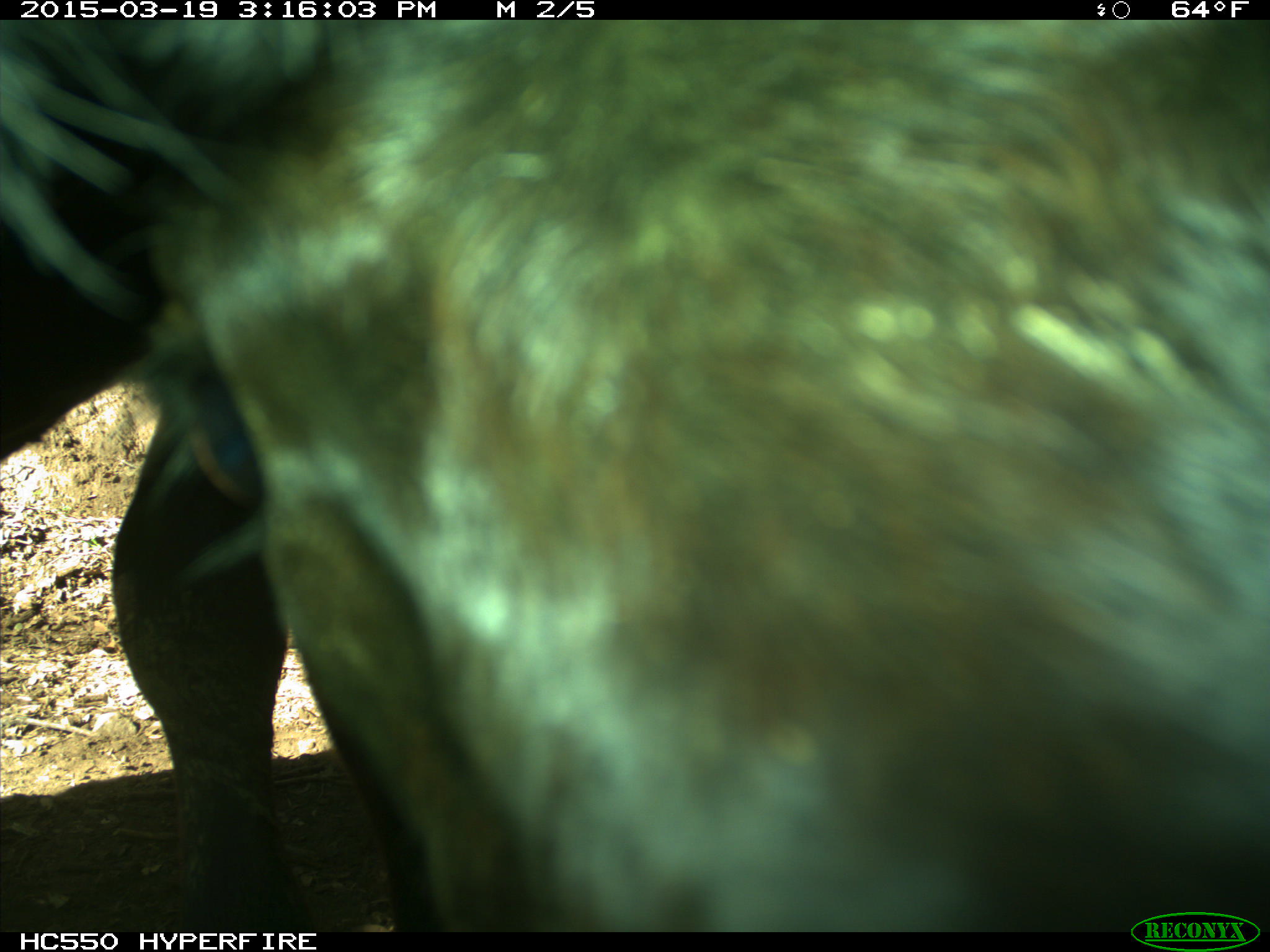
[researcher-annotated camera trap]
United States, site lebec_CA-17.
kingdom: Animalia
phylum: Chordata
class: Mammalia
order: Artiodactyla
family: Bovidae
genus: Bos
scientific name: Bos taurus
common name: domestic cow